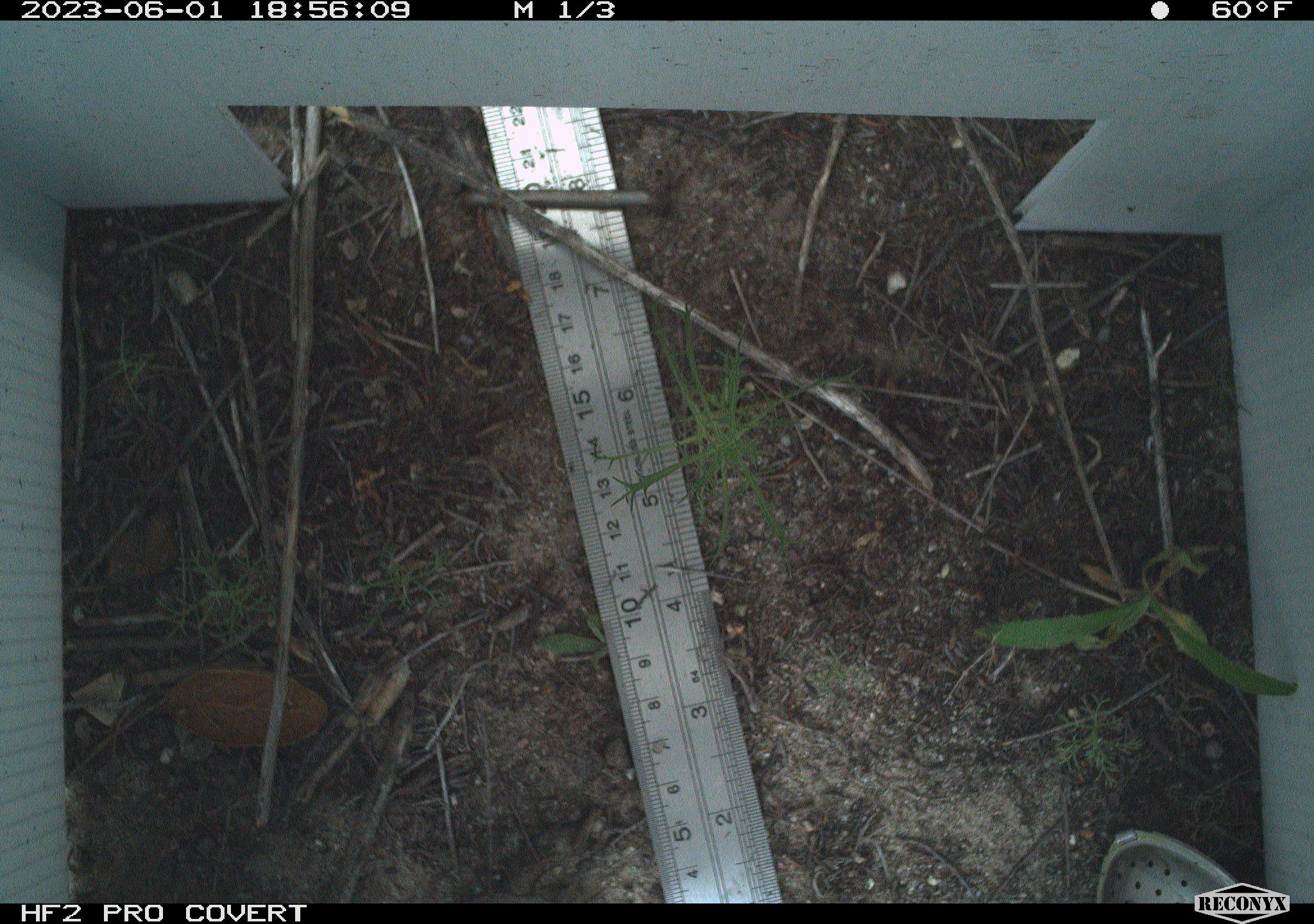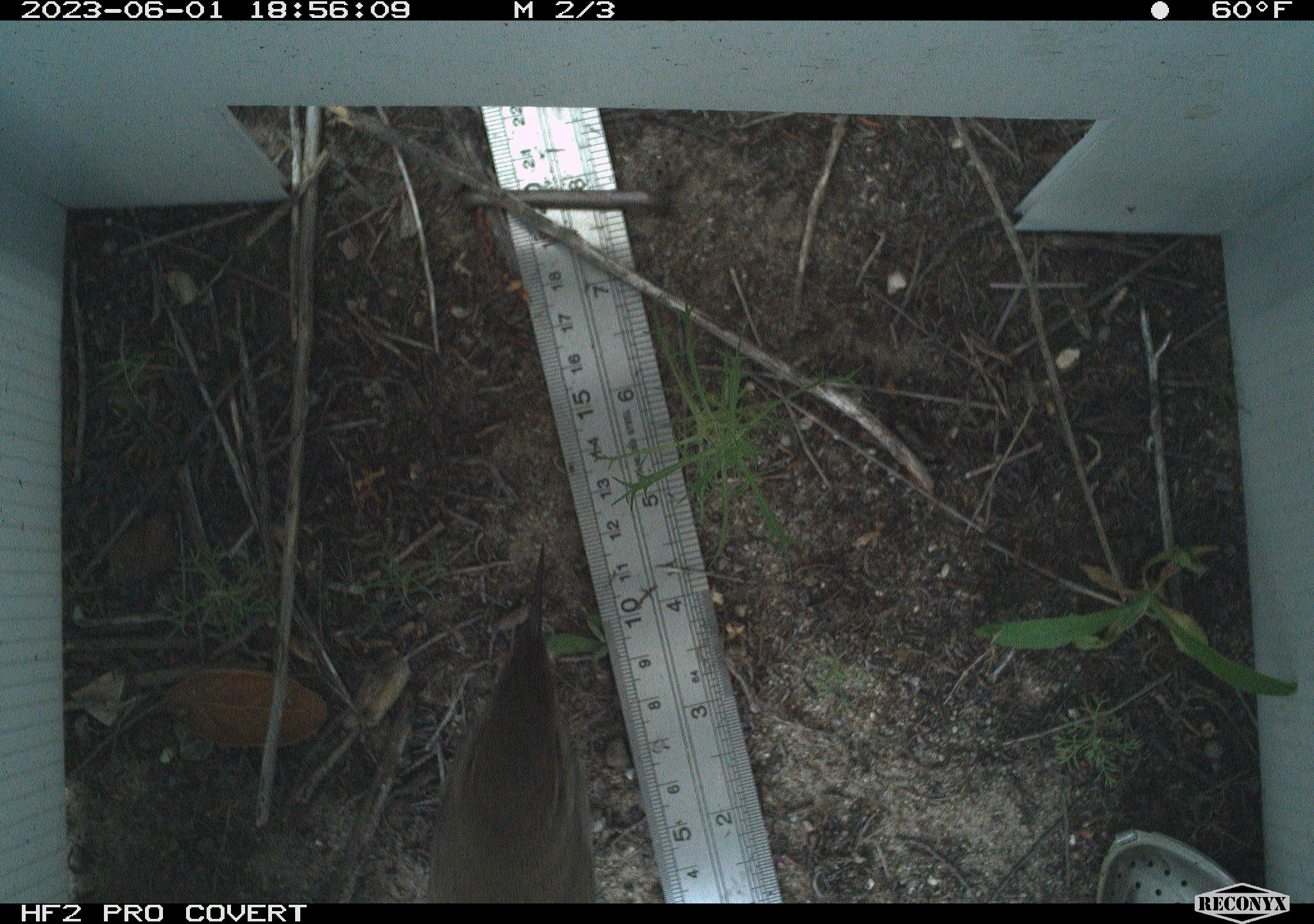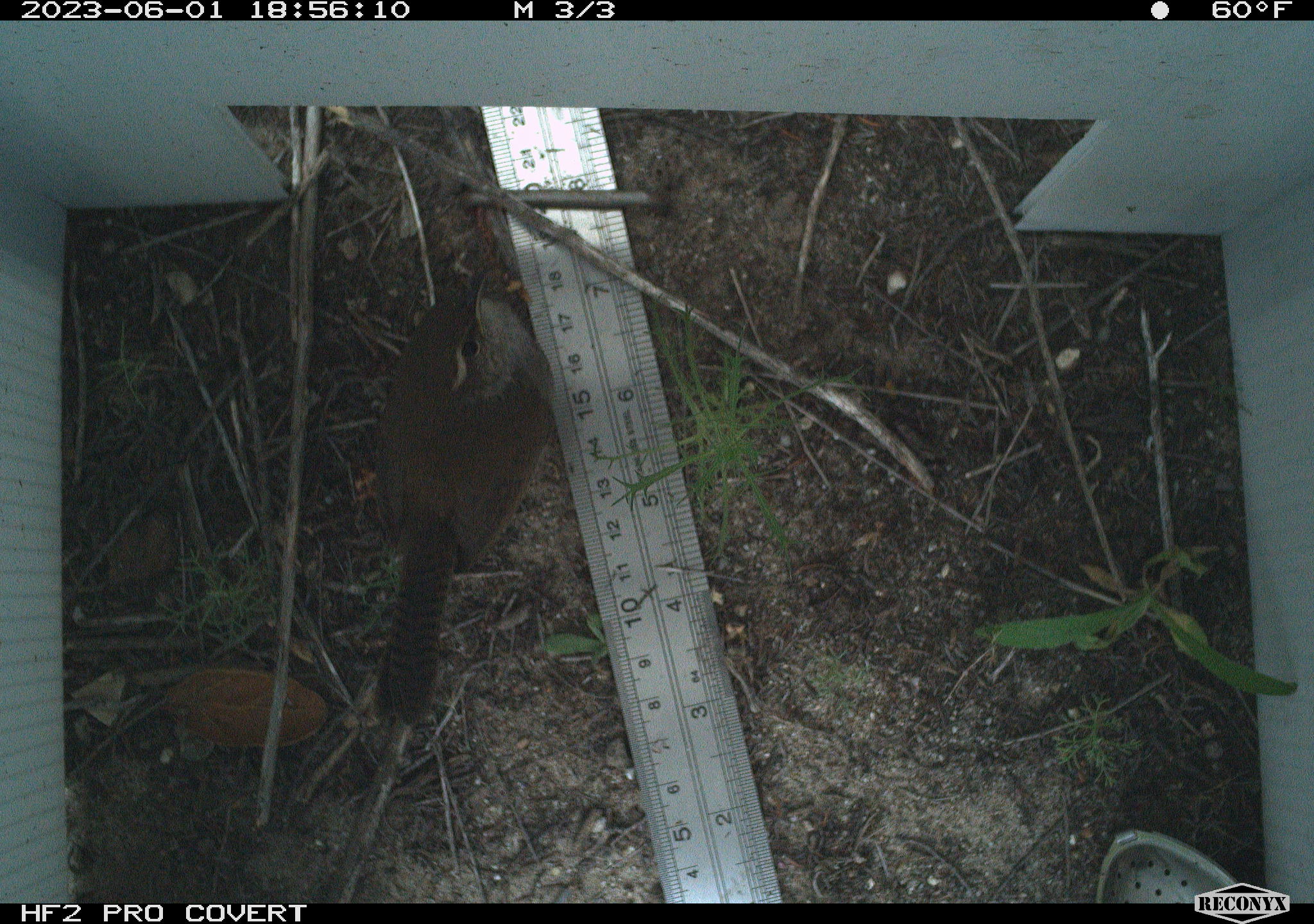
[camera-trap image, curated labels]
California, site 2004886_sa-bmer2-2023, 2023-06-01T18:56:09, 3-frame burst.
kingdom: Animalia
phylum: Chordata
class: Aves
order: Passeriformes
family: Troglodytidae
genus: Thryomanes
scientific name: Thryomanes bewickii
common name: bewick's wren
Bewick's wren (Thryomanes bewickii).